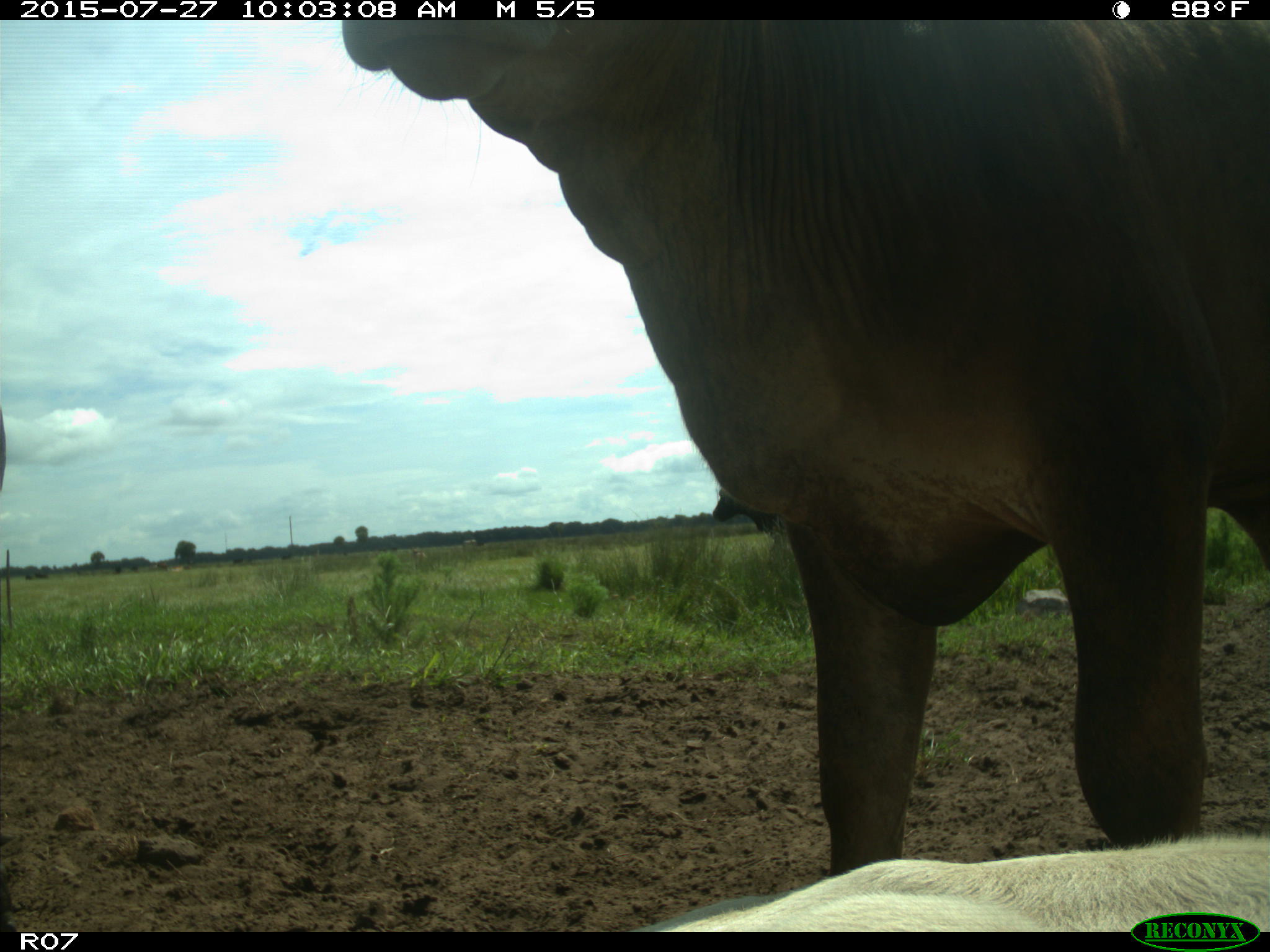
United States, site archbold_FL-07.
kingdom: Animalia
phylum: Chordata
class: Mammalia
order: Artiodactyla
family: Bovidae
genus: Bos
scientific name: Bos taurus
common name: domestic cow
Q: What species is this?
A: Bos taurus (domestic cow).